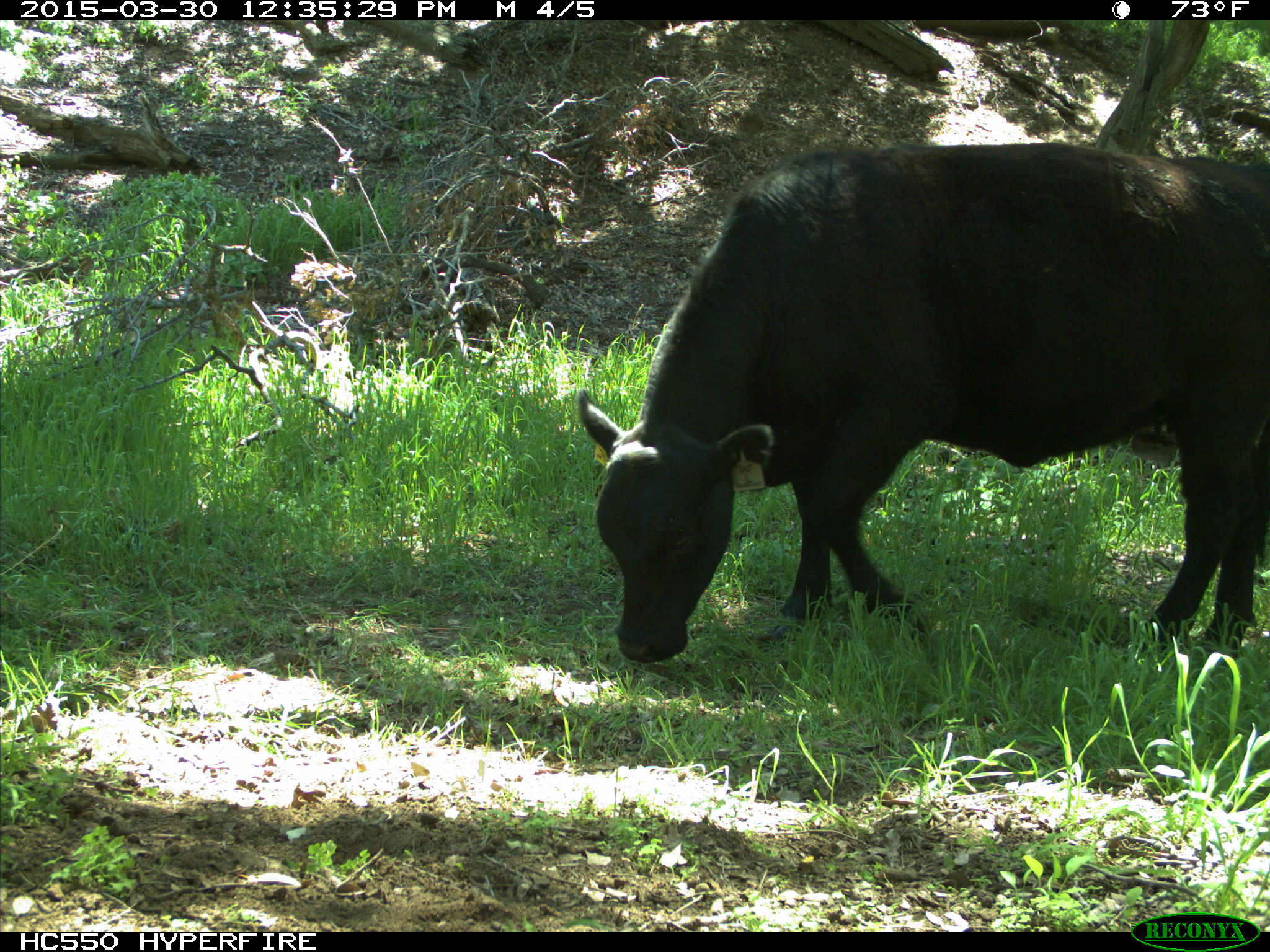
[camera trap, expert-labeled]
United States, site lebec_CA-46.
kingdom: Animalia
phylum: Chordata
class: Mammalia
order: Artiodactyla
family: Bovidae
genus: Bos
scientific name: Bos taurus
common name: domestic cow